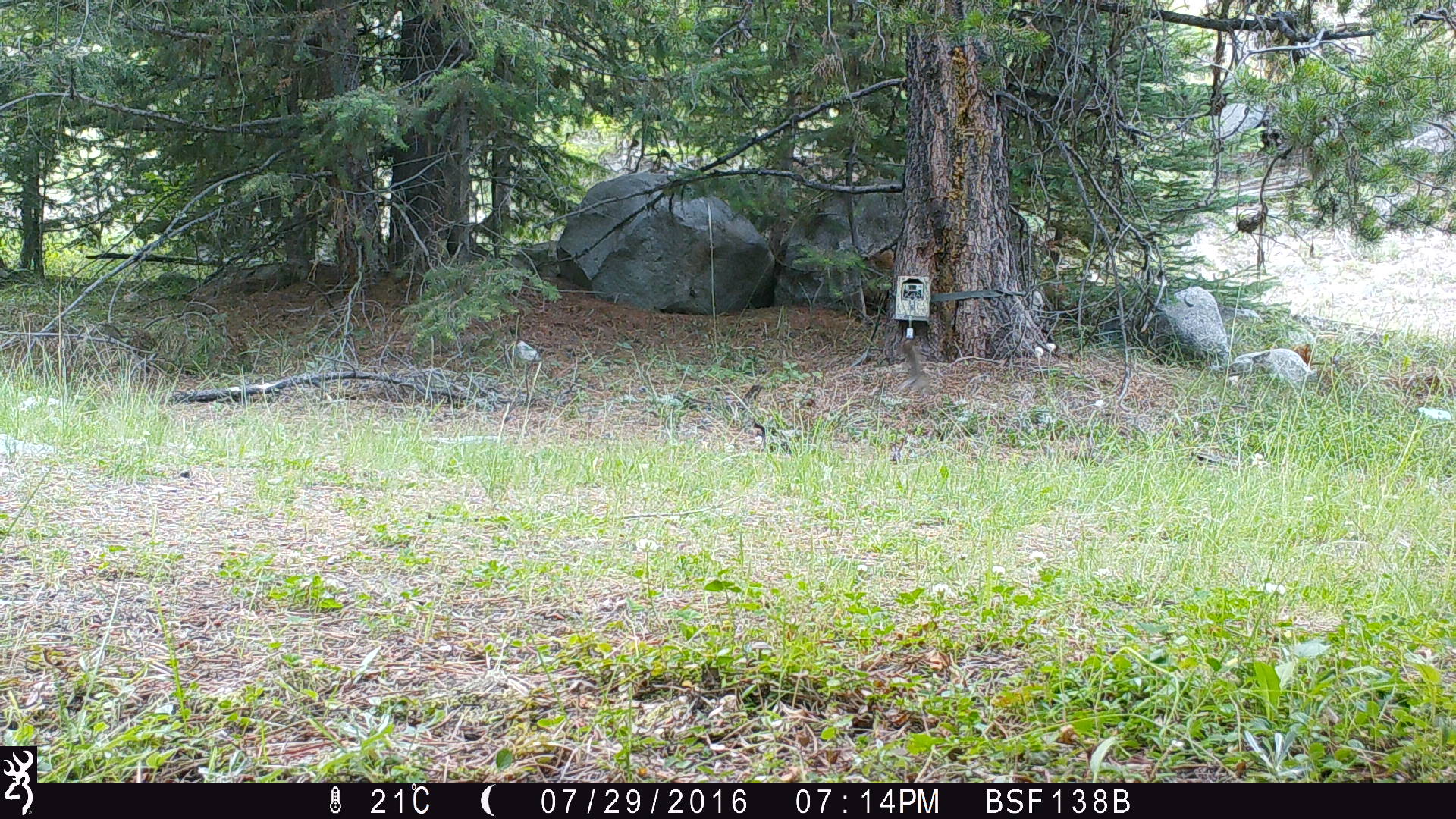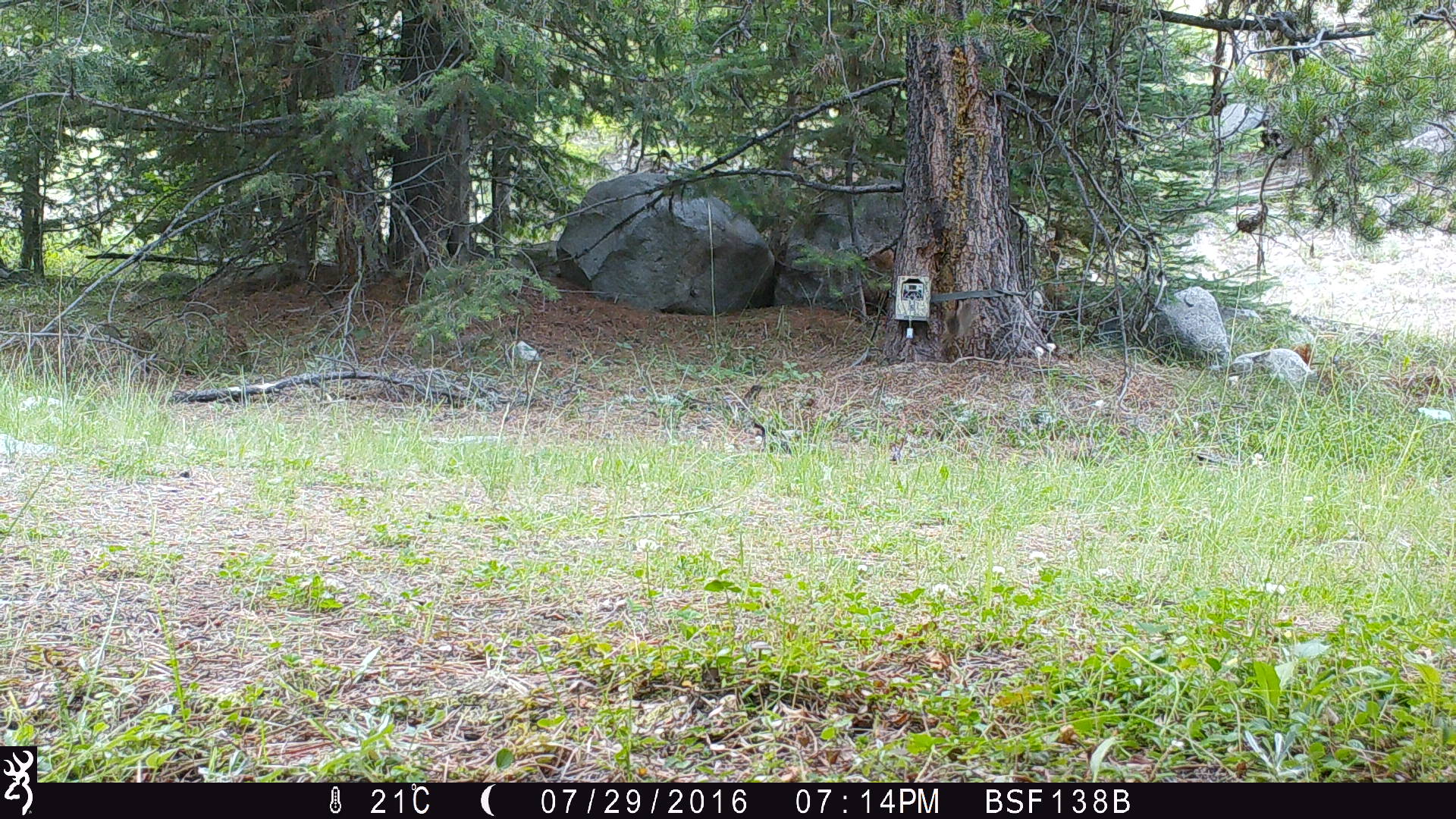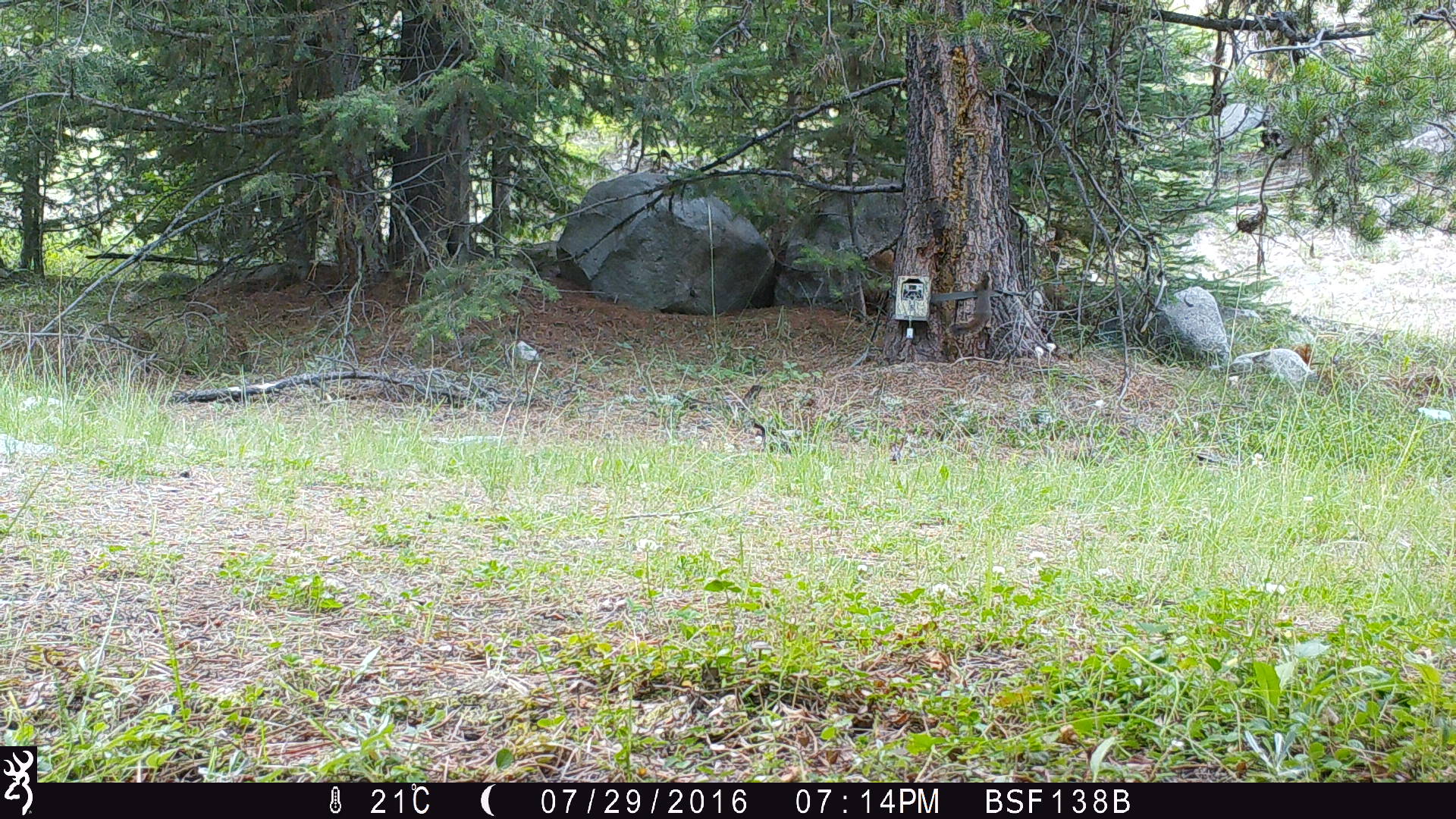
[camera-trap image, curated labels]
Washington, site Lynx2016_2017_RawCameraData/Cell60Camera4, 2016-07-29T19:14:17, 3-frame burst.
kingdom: Animalia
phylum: Chordata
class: Mammalia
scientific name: Mammalia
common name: small mammal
Small mammal (Mammalia). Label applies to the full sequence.